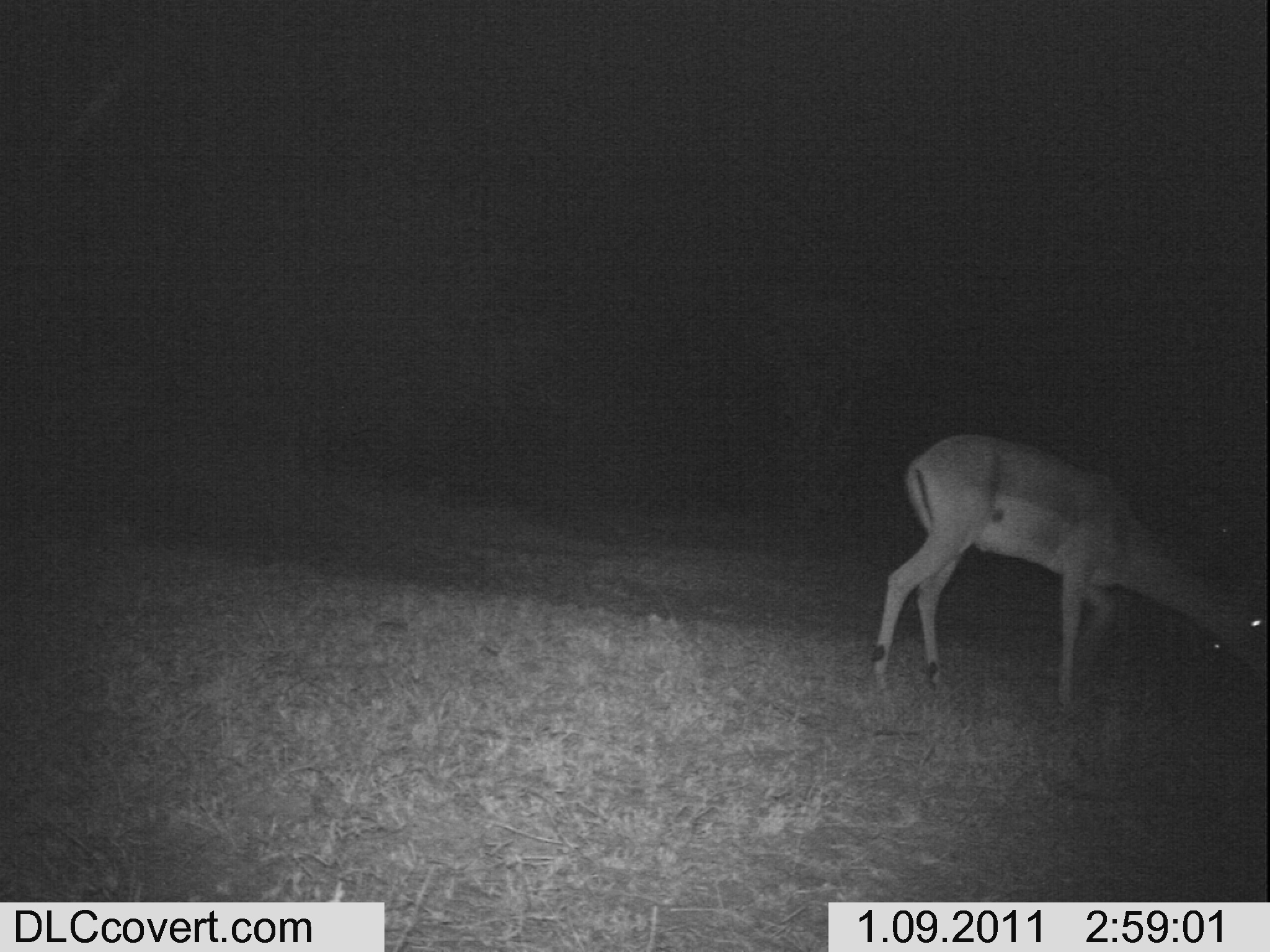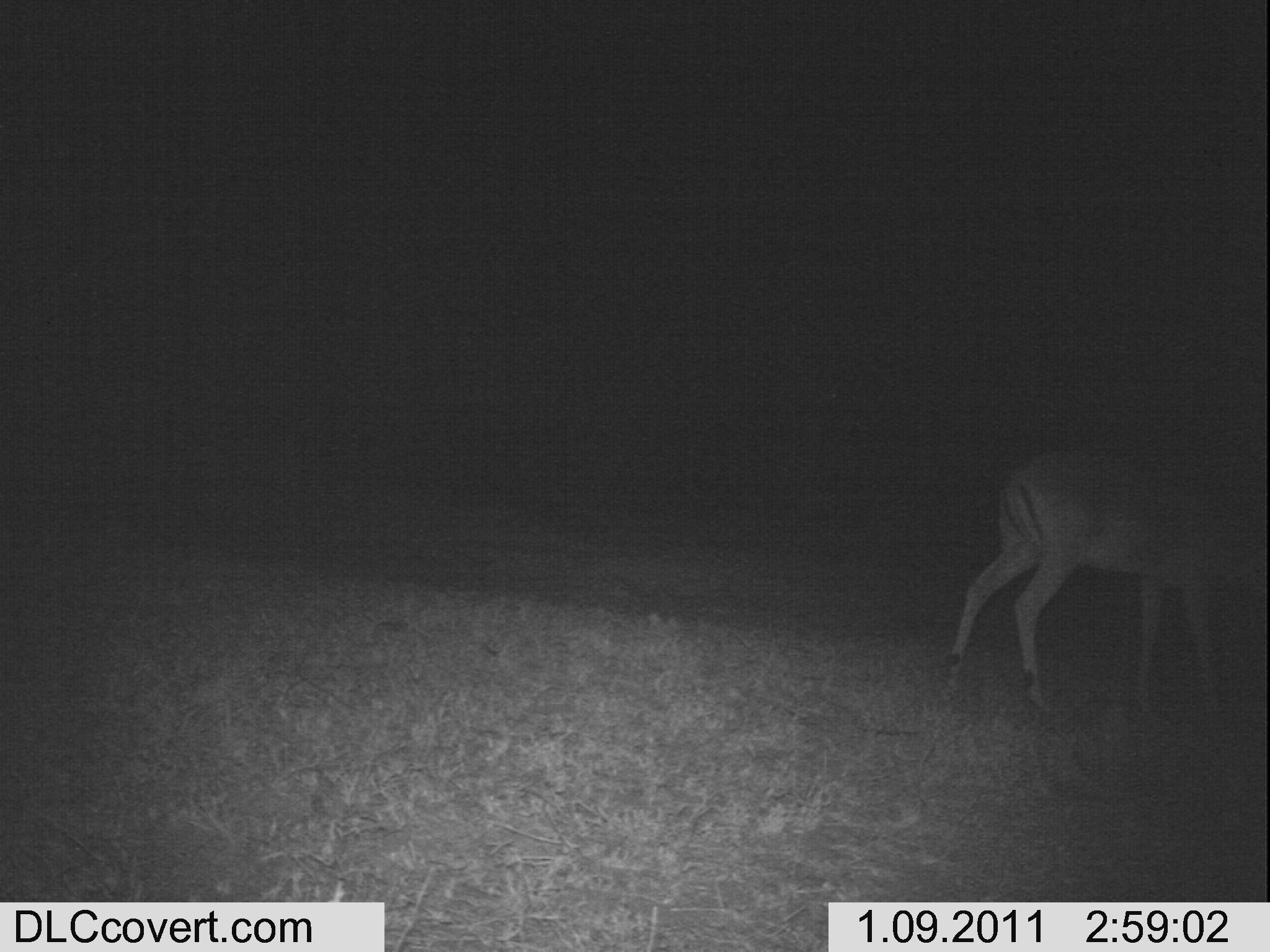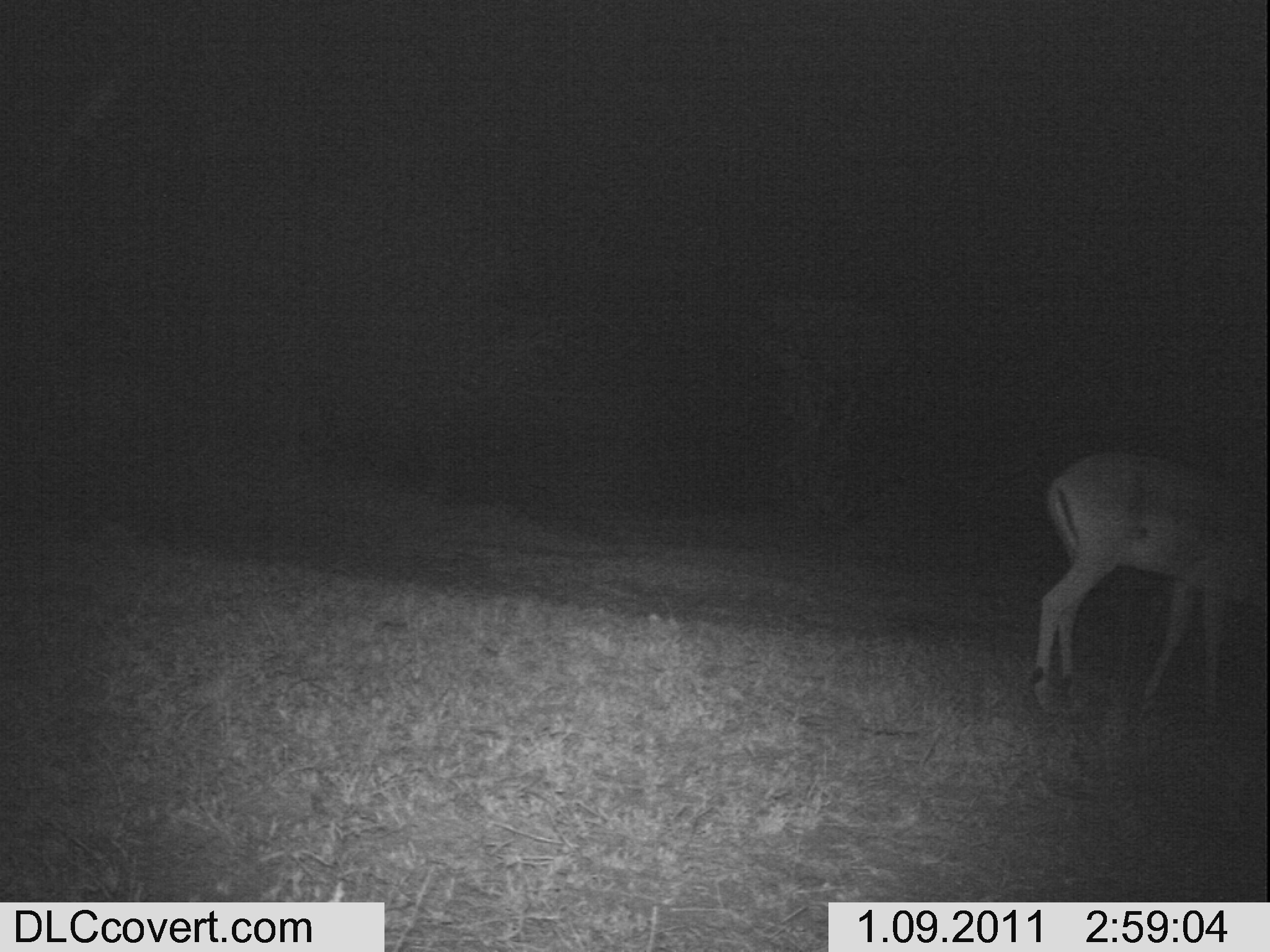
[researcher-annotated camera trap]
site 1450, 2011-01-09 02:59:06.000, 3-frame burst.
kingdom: Animalia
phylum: Chordata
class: Mammalia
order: Artiodactyla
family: Bovidae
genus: Aepyceros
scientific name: Aepyceros melampus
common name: impala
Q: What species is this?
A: Aepyceros melampus (impala).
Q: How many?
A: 2.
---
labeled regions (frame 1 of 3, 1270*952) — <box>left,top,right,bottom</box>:
aepyceros melampus: <box>871,434,1268,705</box>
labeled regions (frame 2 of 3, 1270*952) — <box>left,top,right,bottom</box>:
aepyceros melampus: <box>943,445,1268,723</box>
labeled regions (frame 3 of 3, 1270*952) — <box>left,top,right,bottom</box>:
aepyceros melampus: <box>1030,447,1269,717</box>